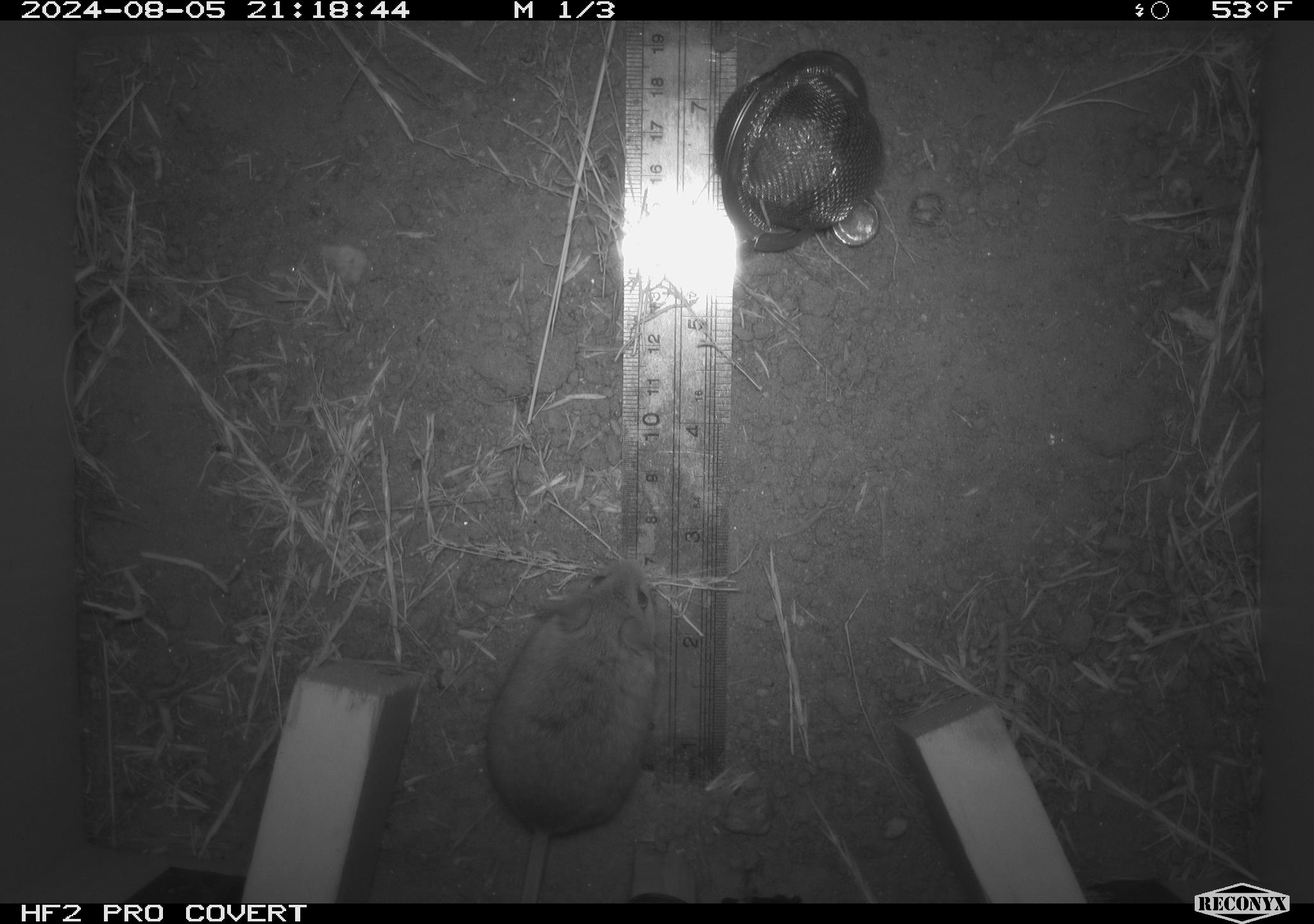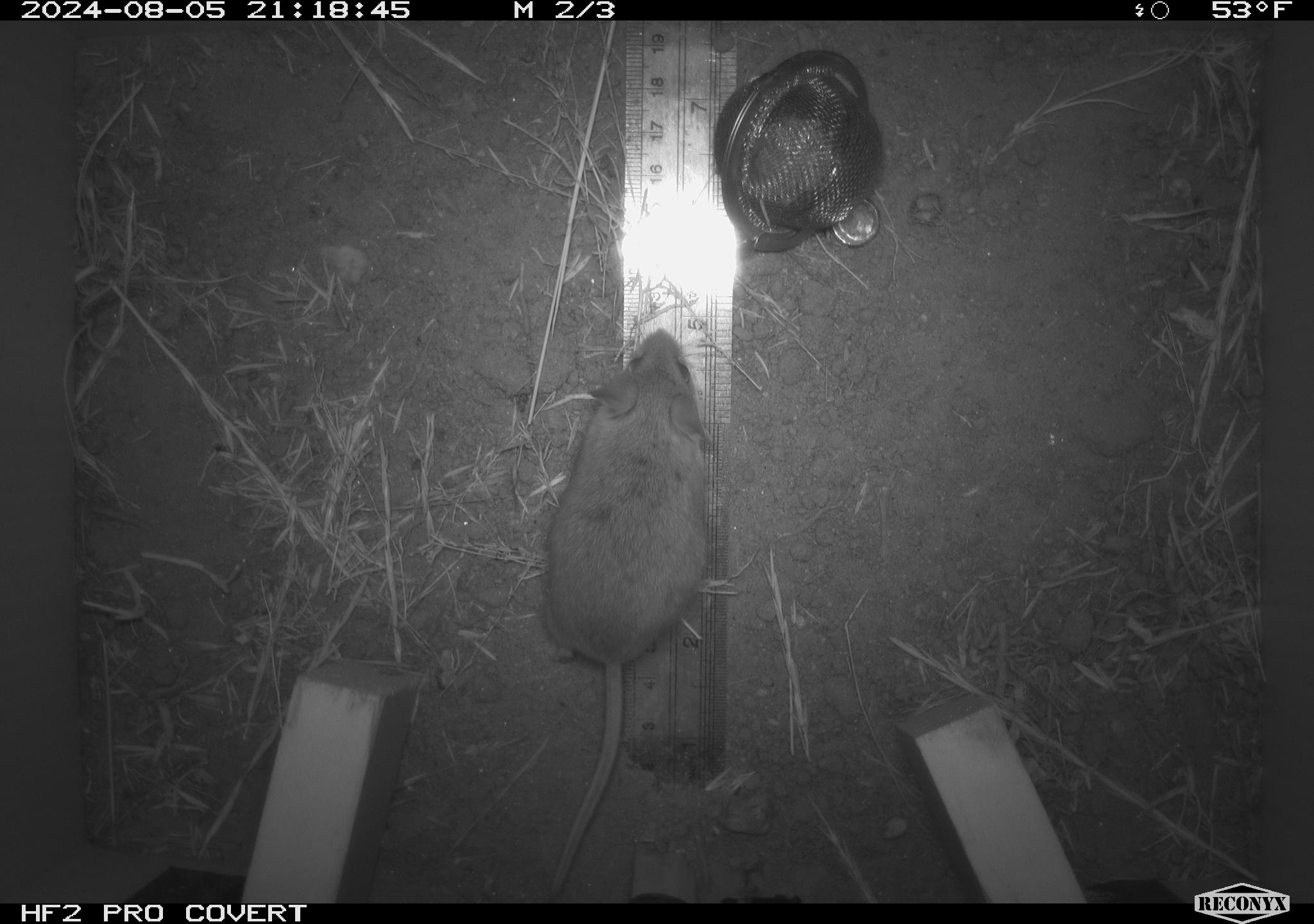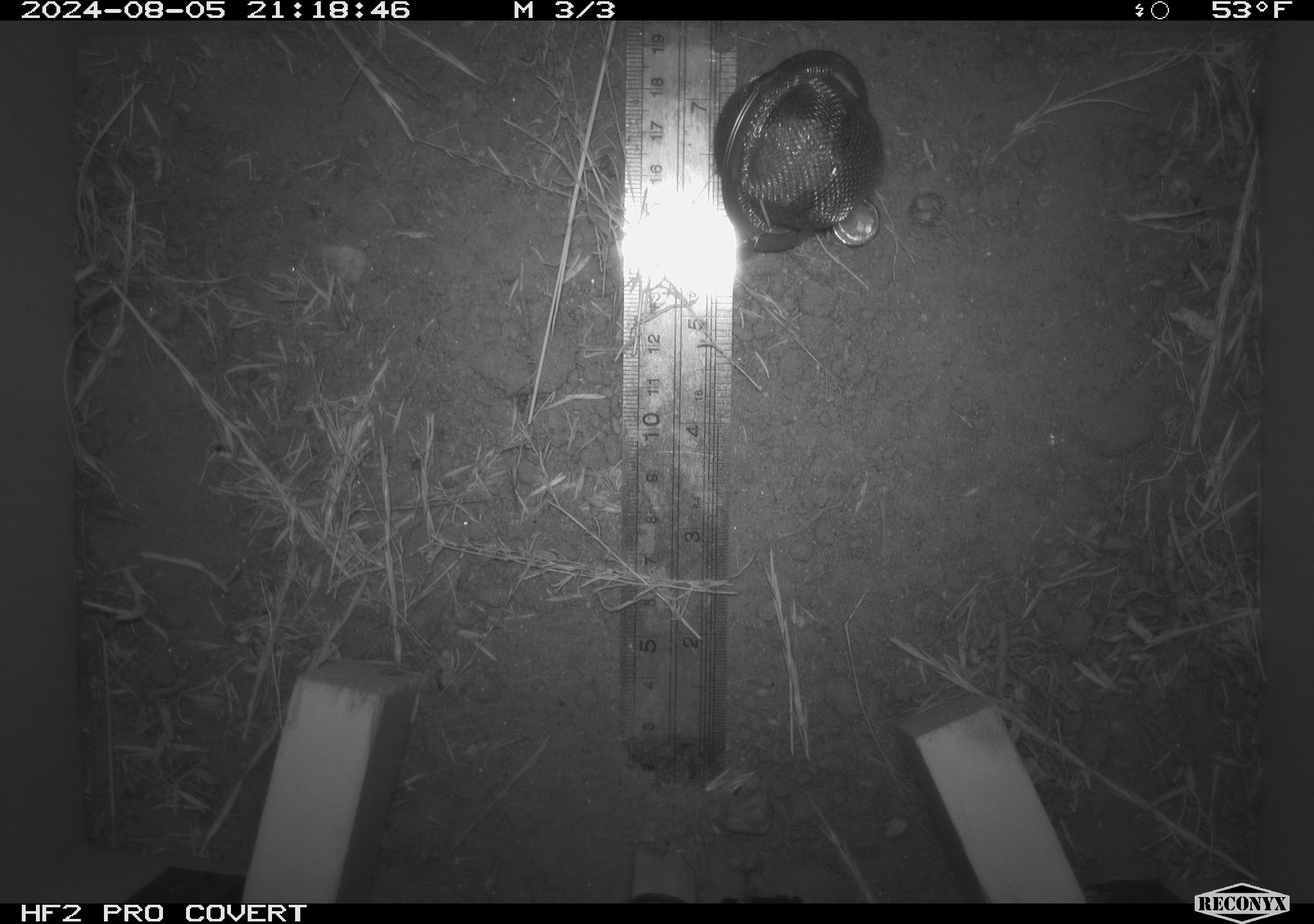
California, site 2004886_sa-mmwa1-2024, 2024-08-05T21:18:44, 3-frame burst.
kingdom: Animalia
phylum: Chordata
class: Mammalia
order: Rodentia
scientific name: Rodentia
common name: mouse species